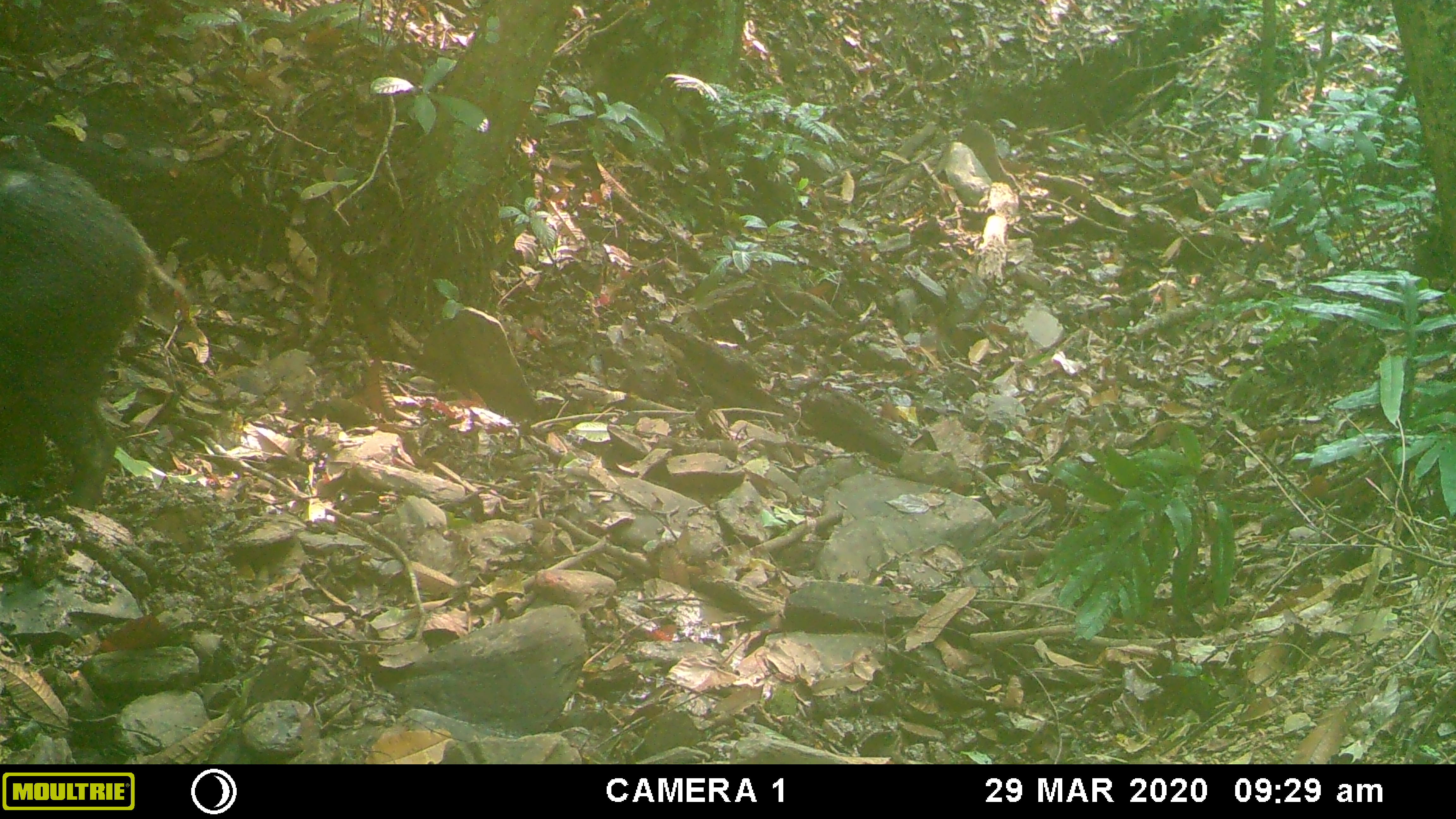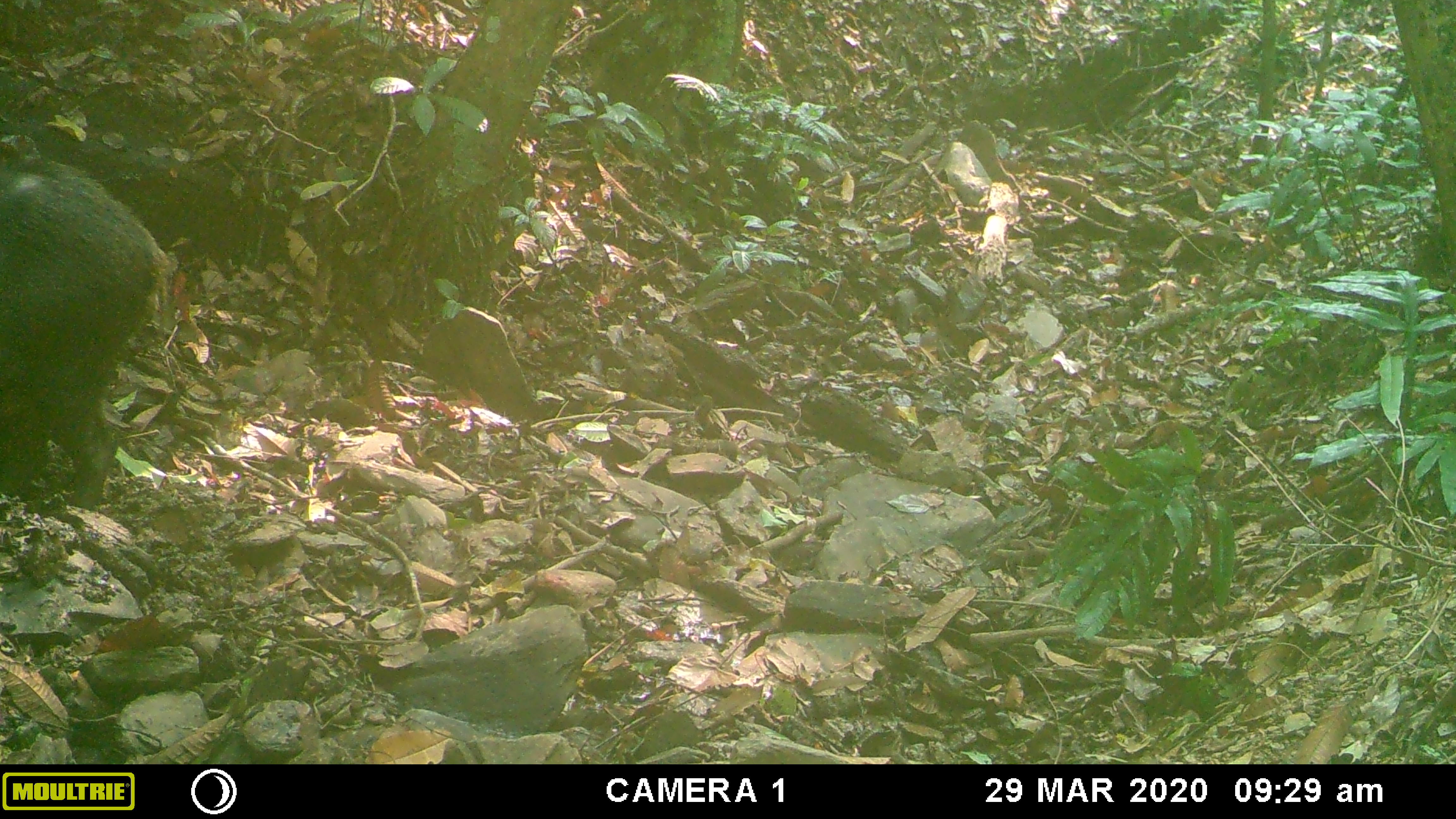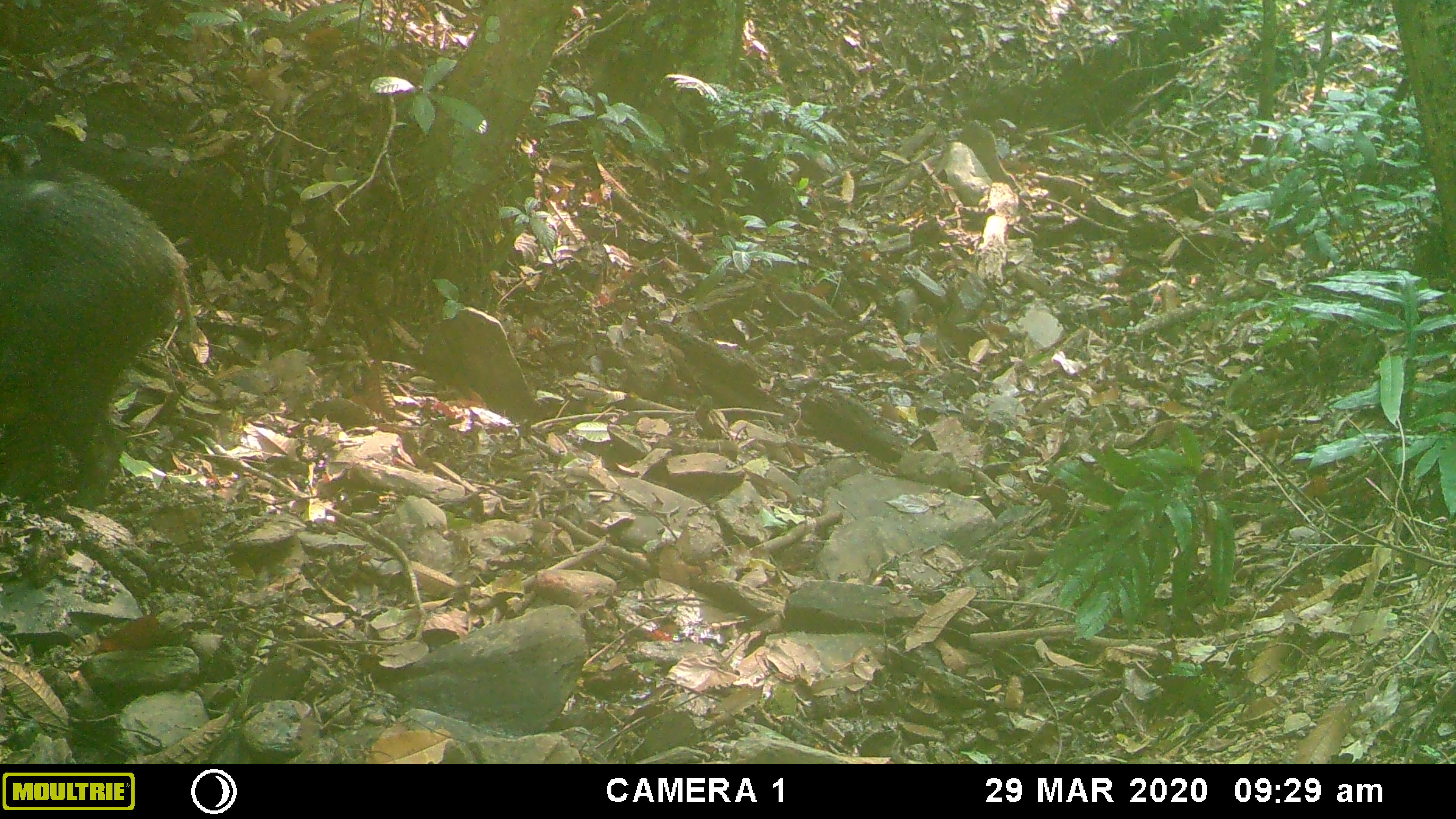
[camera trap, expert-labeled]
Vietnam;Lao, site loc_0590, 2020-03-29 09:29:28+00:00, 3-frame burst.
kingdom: Animalia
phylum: Chordata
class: Mammalia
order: Artiodactyla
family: Suidae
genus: Sus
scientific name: Sus scrofa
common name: eurasian wild pig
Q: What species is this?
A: Eurasian wild pig (Sus scrofa).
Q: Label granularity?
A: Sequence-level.